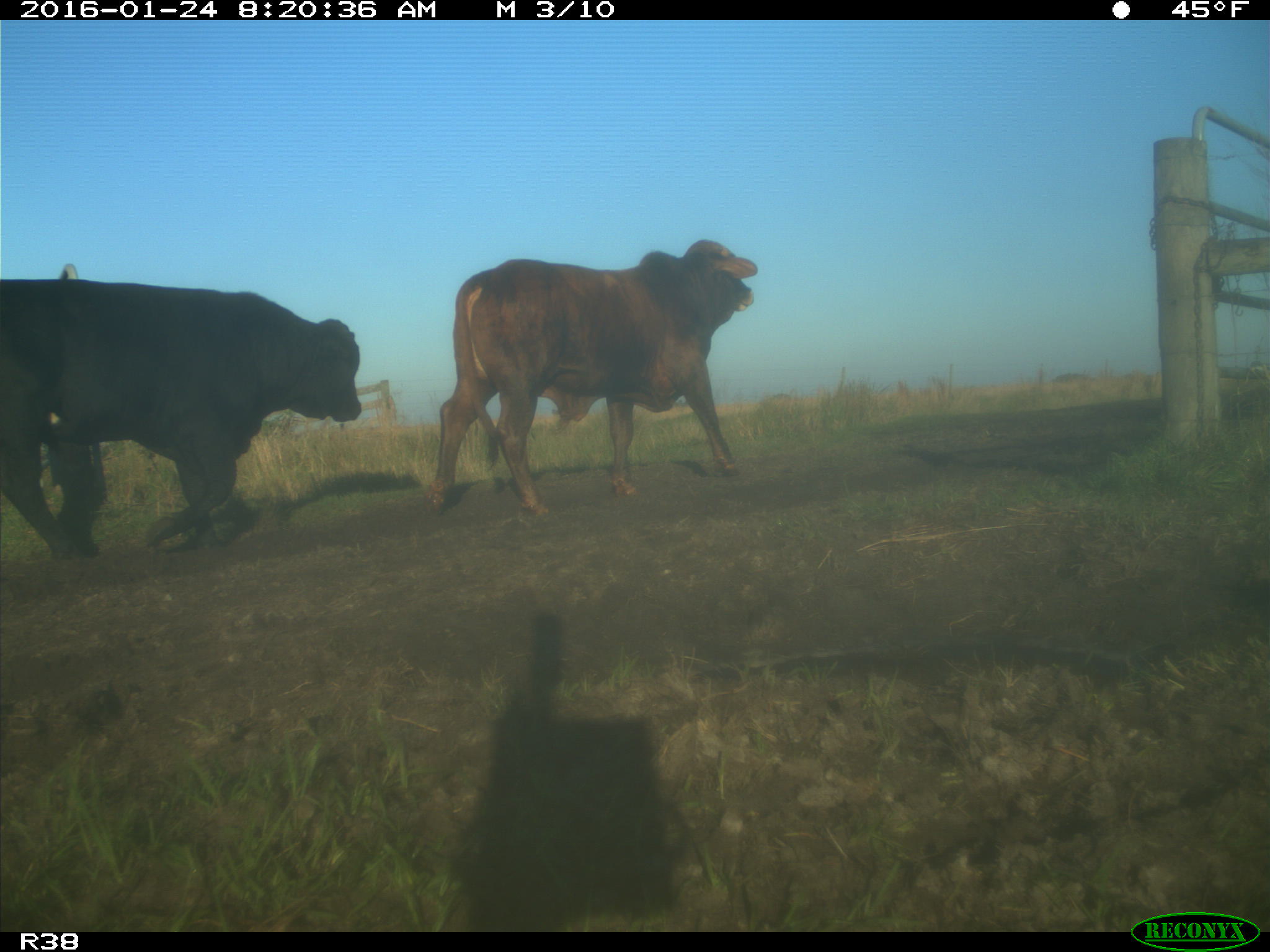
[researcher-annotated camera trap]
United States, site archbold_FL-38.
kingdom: Animalia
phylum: Chordata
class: Mammalia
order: Artiodactyla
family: Bovidae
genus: Bos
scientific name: Bos taurus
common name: domestic cow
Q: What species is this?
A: Bos taurus (domestic cow).